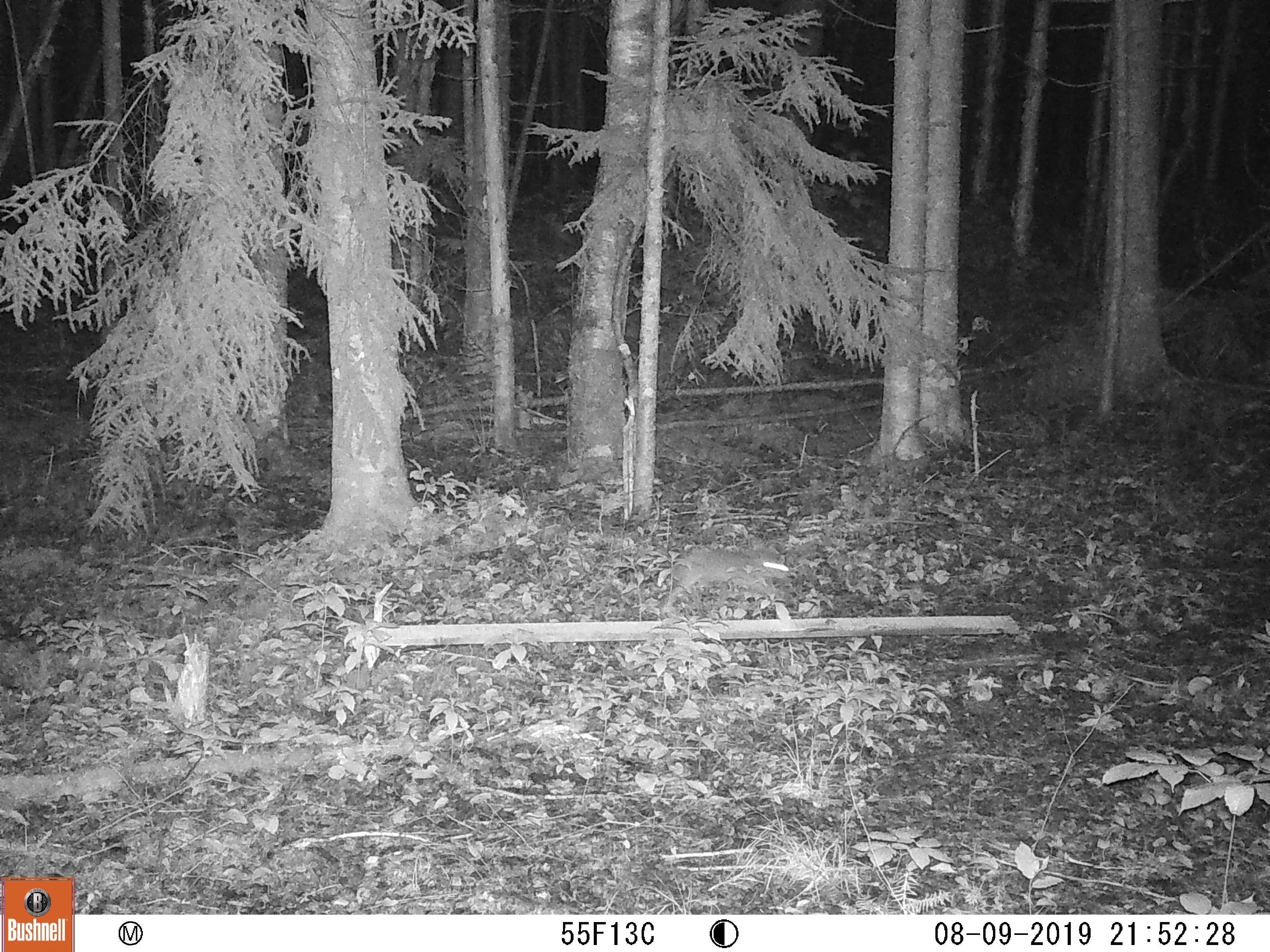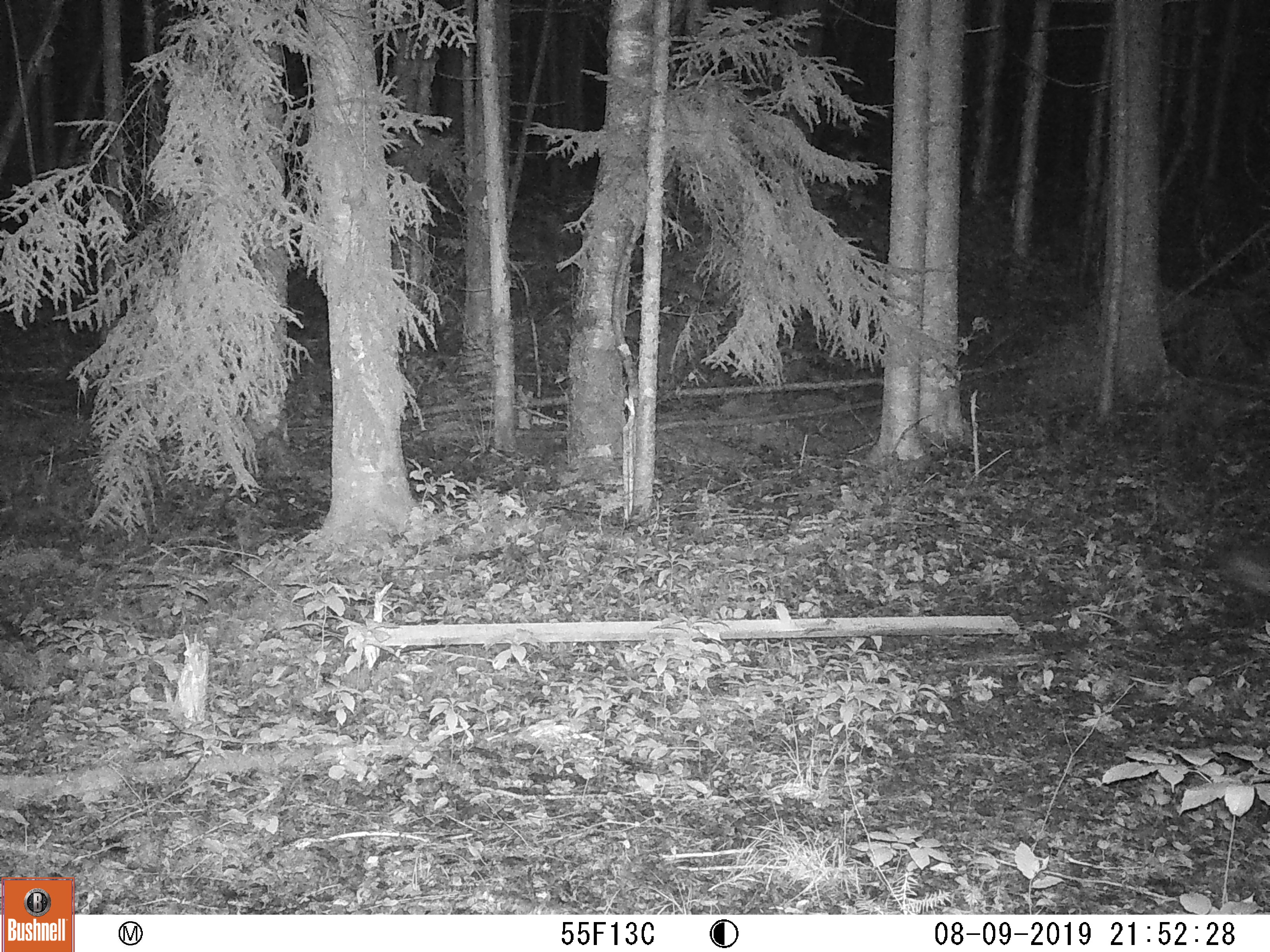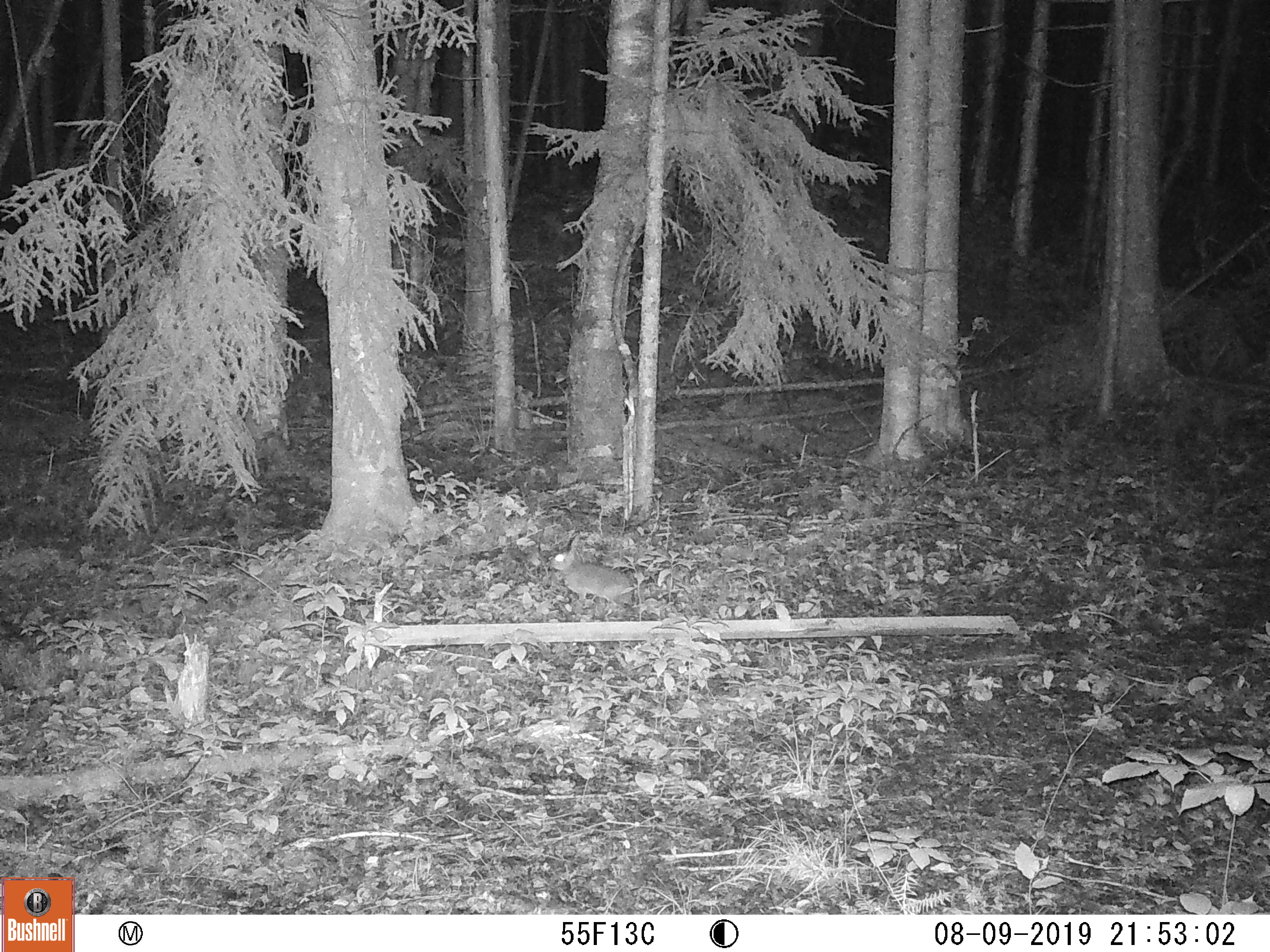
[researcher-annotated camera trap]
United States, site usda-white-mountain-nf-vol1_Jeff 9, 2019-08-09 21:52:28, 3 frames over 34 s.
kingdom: Animalia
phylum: Chordata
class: Mammalia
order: Lagomorpha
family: Leporidae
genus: Lepus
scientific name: Lepus americanus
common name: snowshoe hare